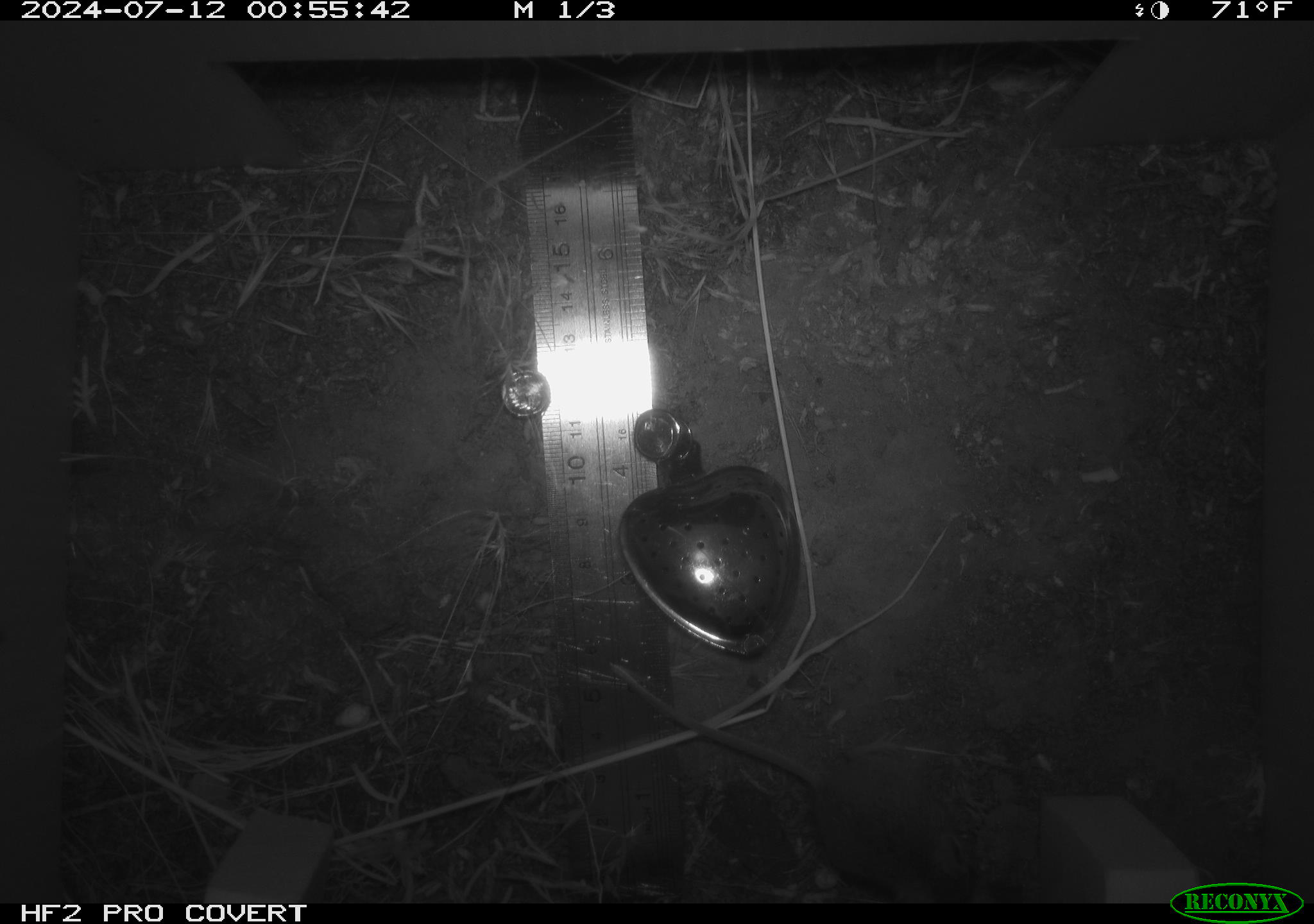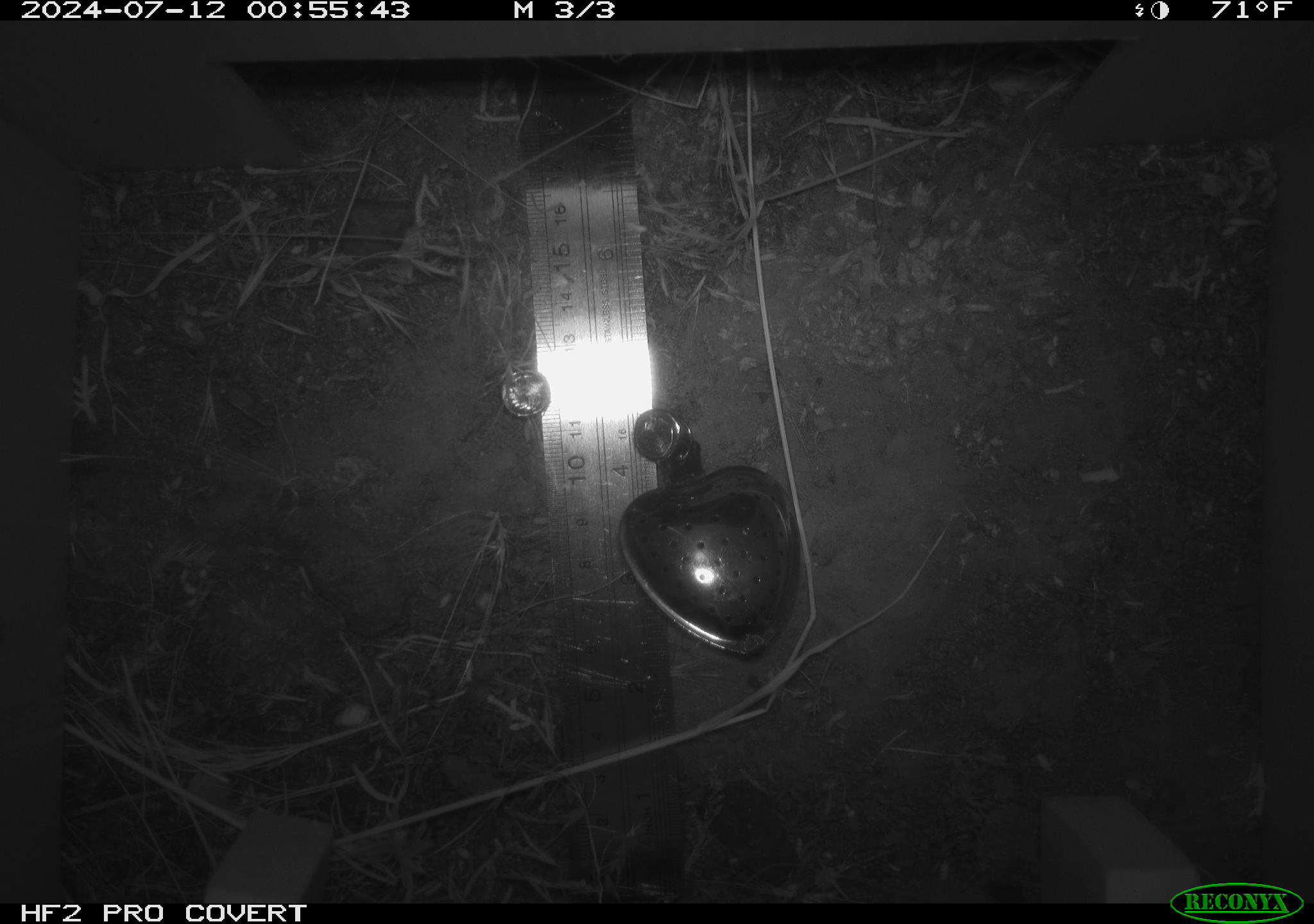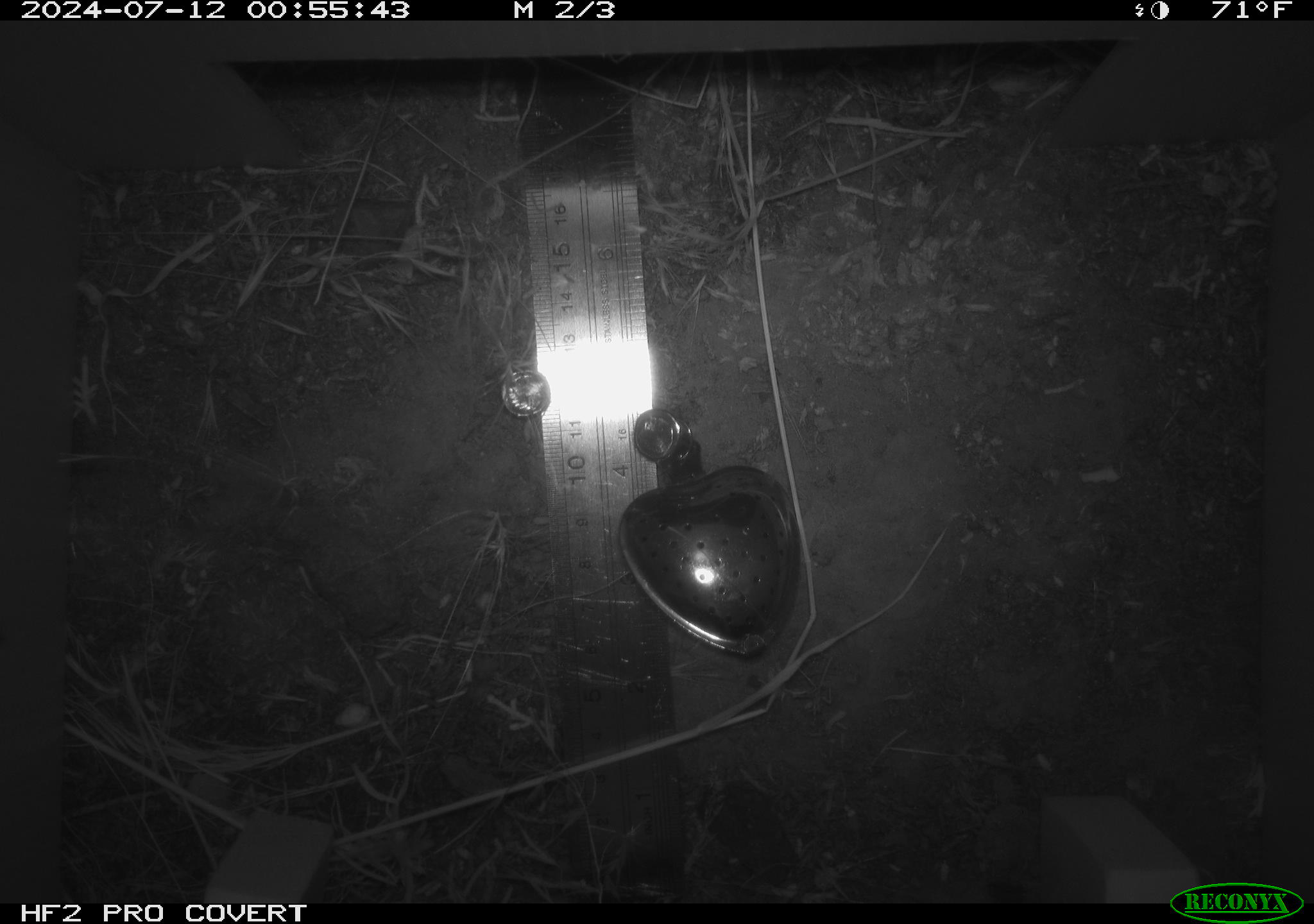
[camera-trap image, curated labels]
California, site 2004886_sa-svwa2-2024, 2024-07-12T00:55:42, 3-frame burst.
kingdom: Animalia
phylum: Chordata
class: Mammalia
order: Rodentia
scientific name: Rodentia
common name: mouse species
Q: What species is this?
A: Mouse species (Rodentia).